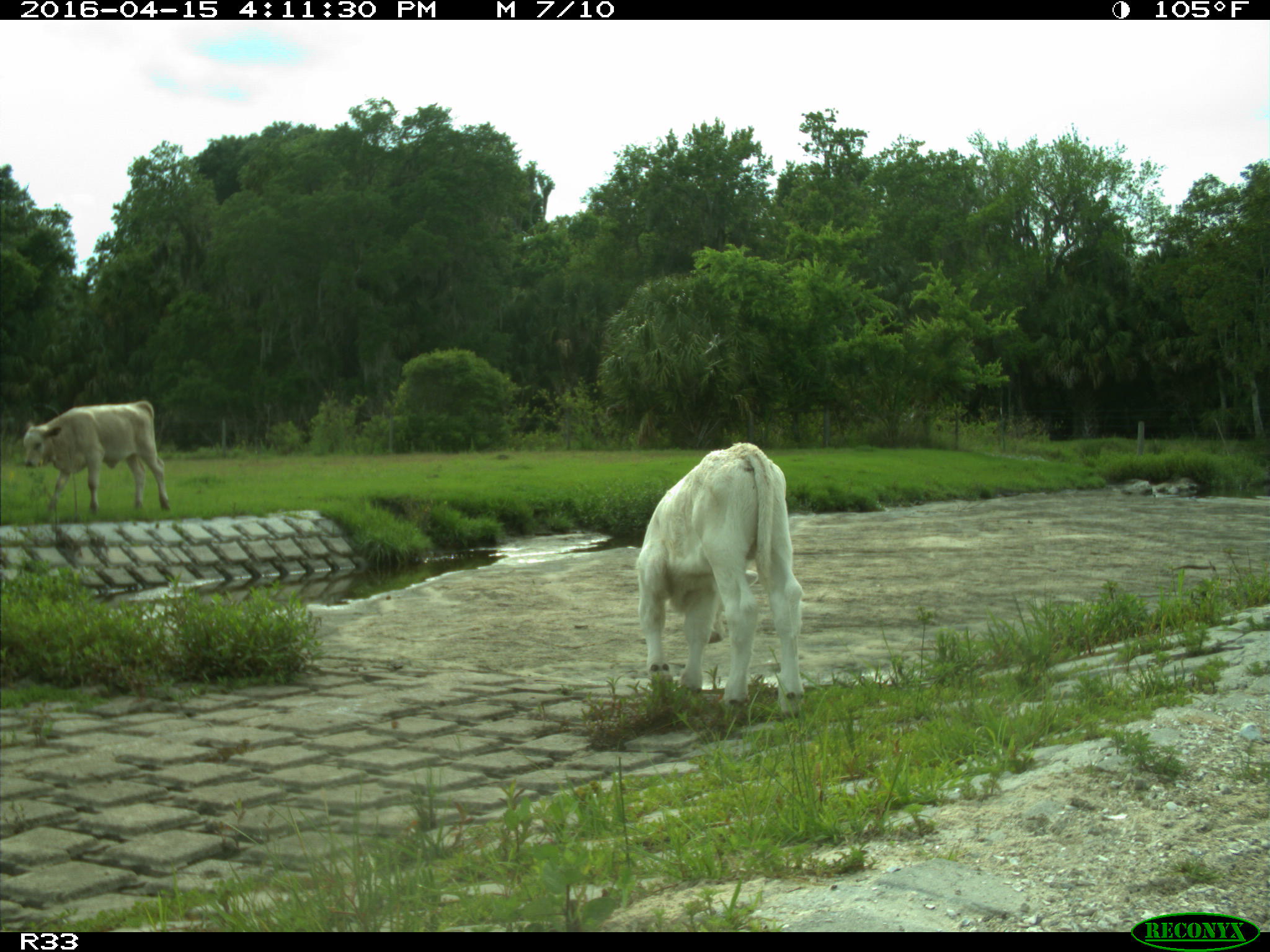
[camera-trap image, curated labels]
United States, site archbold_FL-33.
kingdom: Animalia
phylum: Chordata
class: Mammalia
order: Artiodactyla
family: Bovidae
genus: Bos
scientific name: Bos taurus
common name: domestic cow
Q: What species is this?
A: Bos taurus (domestic cow).